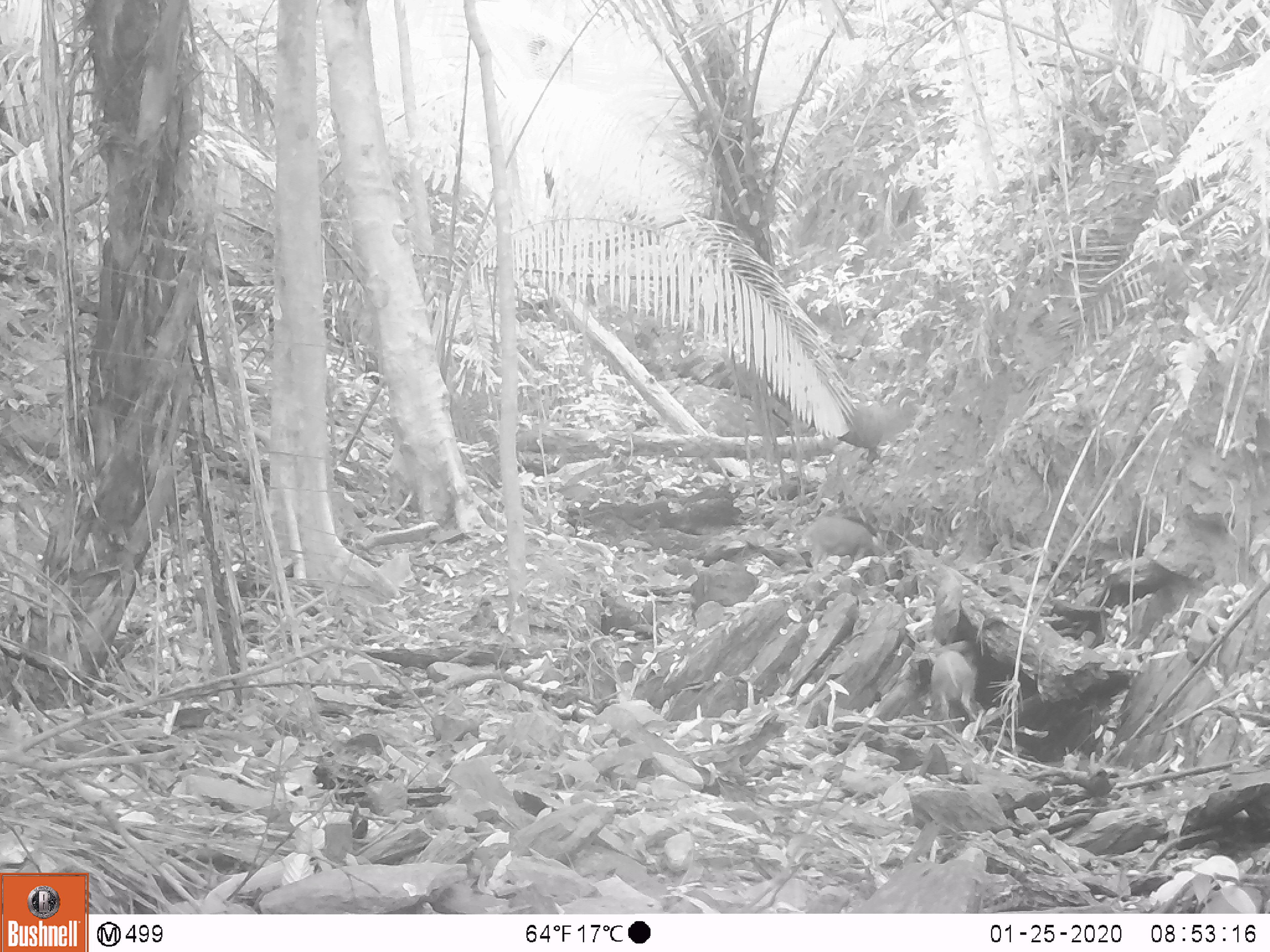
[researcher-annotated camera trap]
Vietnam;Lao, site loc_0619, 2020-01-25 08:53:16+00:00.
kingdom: Animalia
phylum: Chordata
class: Mammalia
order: Artiodactyla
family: Suidae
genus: Sus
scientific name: Sus scrofa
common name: eurasian wild pig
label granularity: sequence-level